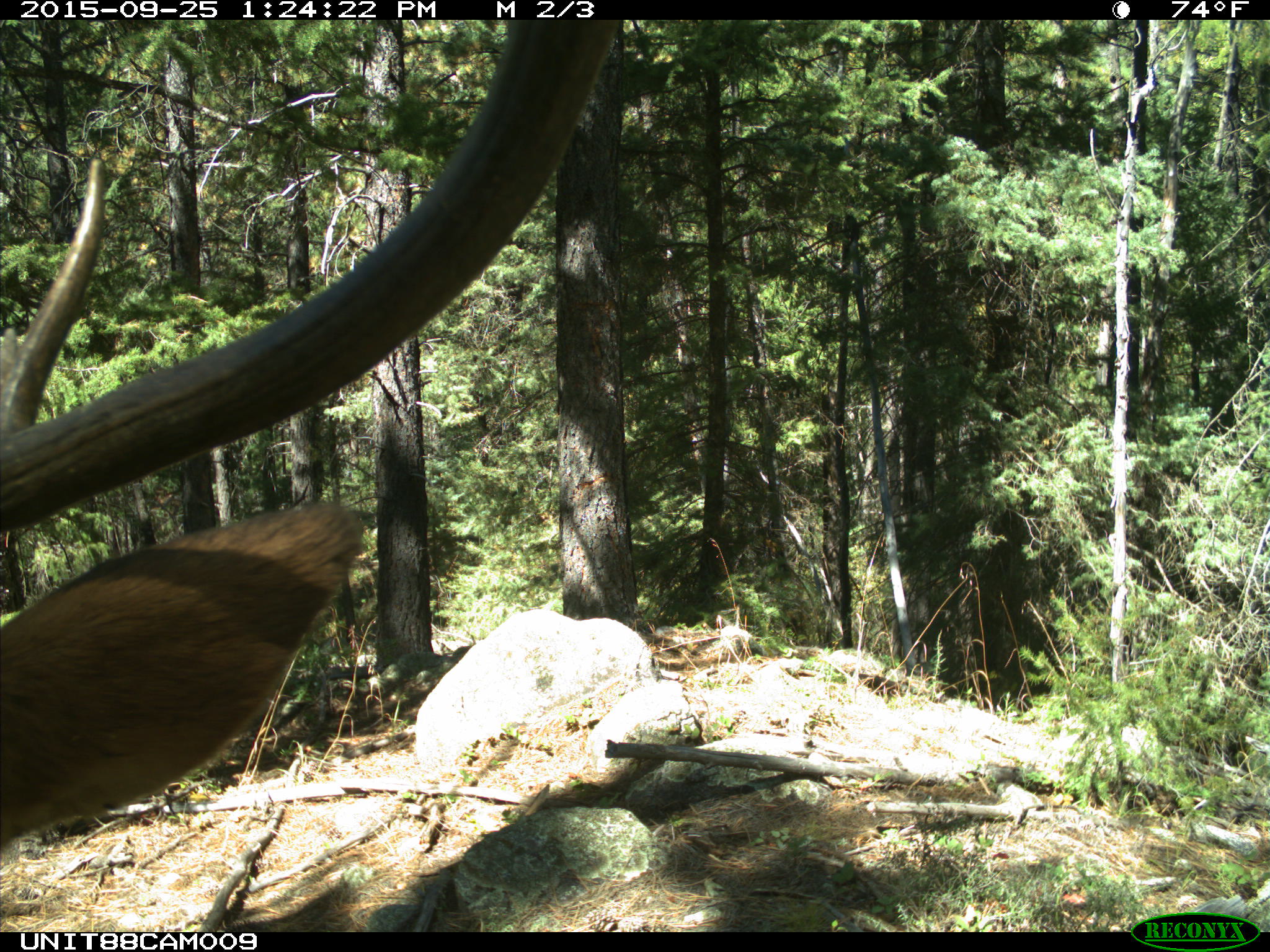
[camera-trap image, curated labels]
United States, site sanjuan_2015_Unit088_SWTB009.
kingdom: Animalia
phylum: Chordata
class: Mammalia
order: Artiodactyla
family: Cervidae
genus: Cervus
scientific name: Cervus elaphus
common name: red deer